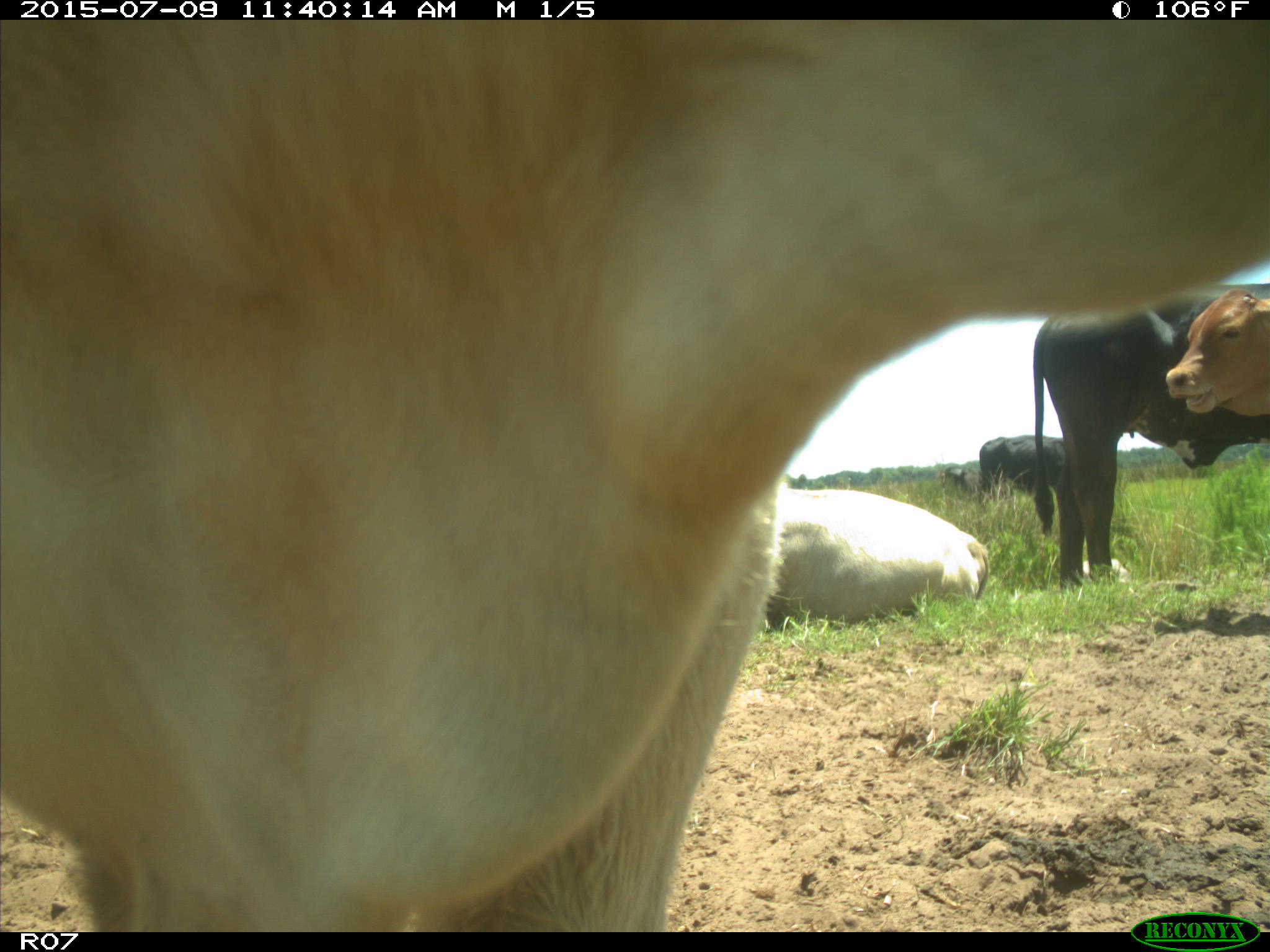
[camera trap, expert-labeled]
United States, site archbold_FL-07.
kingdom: Animalia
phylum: Chordata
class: Mammalia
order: Artiodactyla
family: Bovidae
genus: Bos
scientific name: Bos taurus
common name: domestic cow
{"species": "Bos taurus (domestic cow)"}